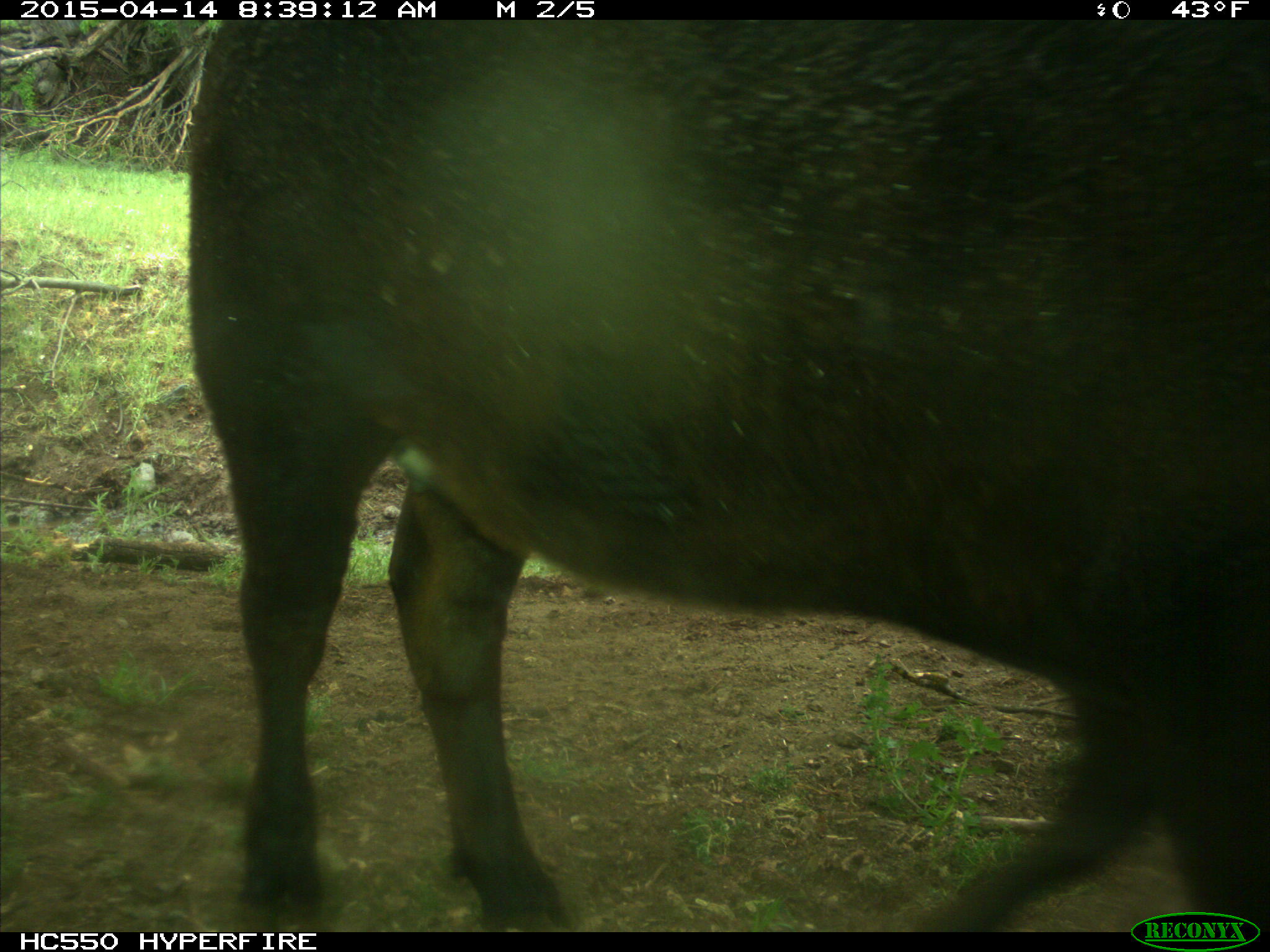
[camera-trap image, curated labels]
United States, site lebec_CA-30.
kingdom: Animalia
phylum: Chordata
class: Mammalia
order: Artiodactyla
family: Bovidae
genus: Bos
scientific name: Bos taurus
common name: domestic cow